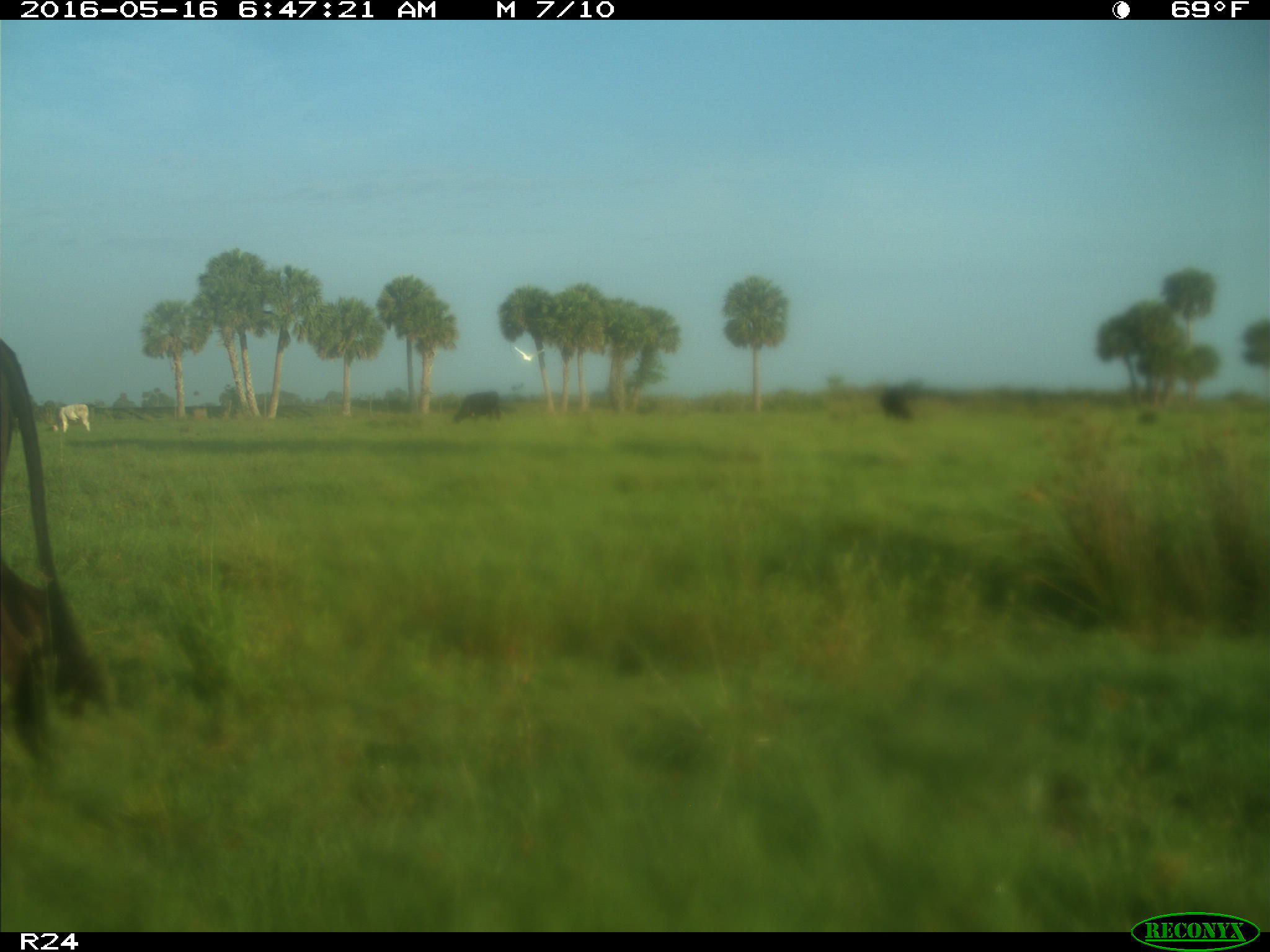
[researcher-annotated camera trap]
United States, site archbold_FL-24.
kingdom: Animalia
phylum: Chordata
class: Mammalia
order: Artiodactyla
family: Bovidae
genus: Bos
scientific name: Bos taurus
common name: domestic cow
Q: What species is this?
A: Bos taurus (domestic cow).